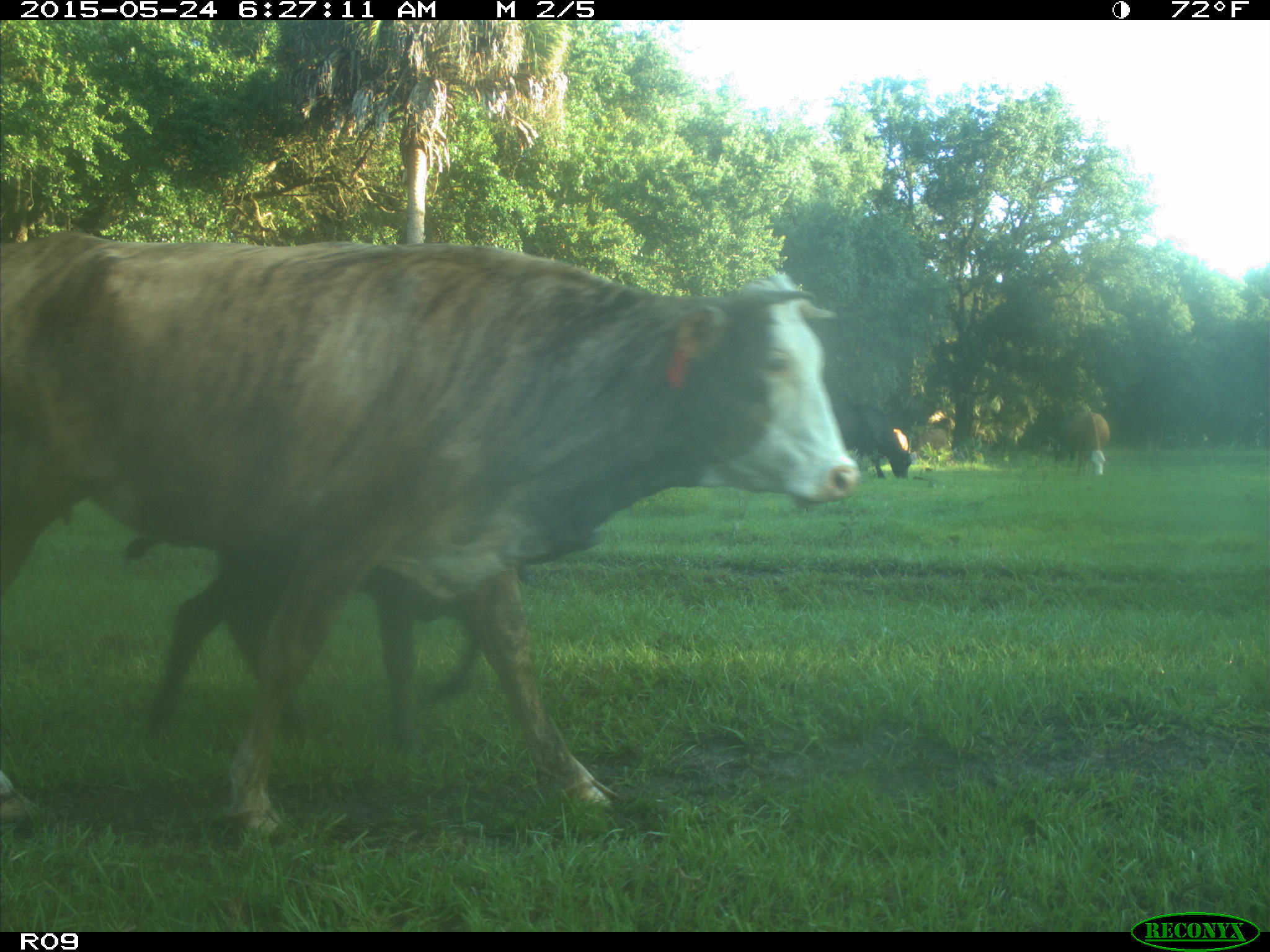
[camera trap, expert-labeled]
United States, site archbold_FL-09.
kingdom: Animalia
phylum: Chordata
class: Mammalia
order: Artiodactyla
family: Bovidae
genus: Bos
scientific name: Bos taurus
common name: domestic cow